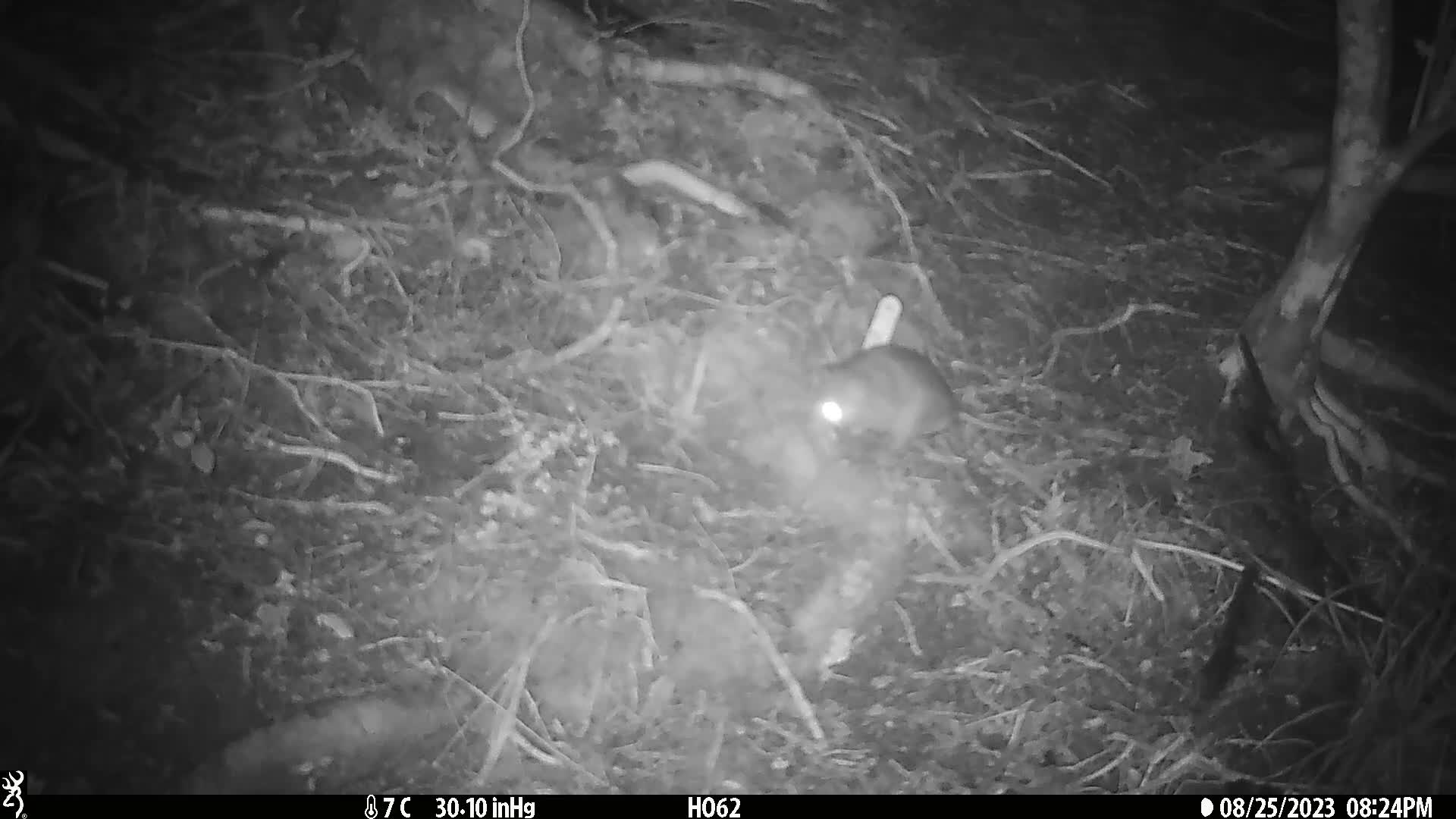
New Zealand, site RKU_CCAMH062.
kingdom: Animalia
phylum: Chordata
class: Mammalia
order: Rodentia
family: Muridae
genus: Rattus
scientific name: Rattus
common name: rat